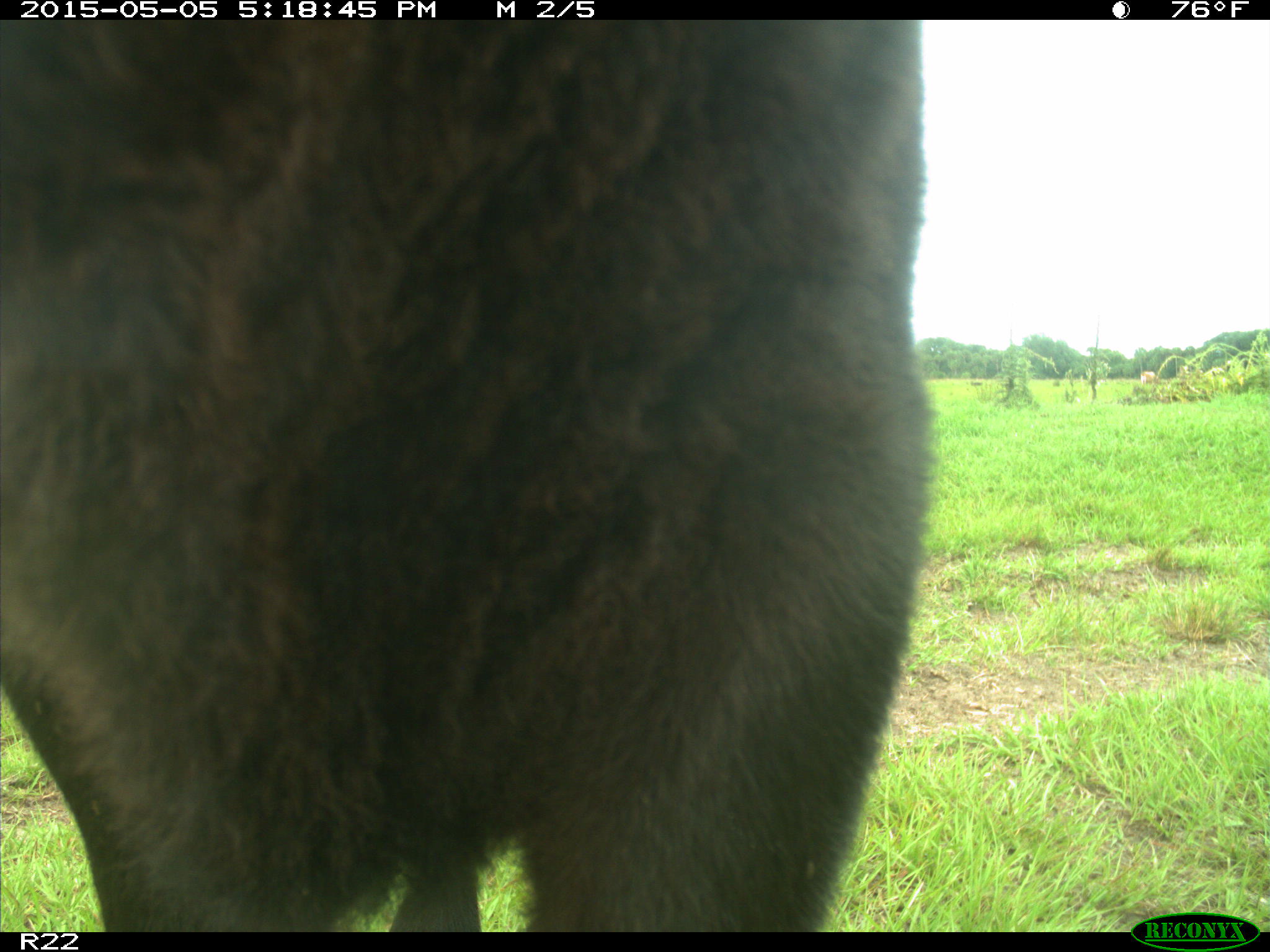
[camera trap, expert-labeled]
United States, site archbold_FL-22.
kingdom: Animalia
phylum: Chordata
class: Mammalia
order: Artiodactyla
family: Bovidae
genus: Bos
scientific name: Bos taurus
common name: domestic cow